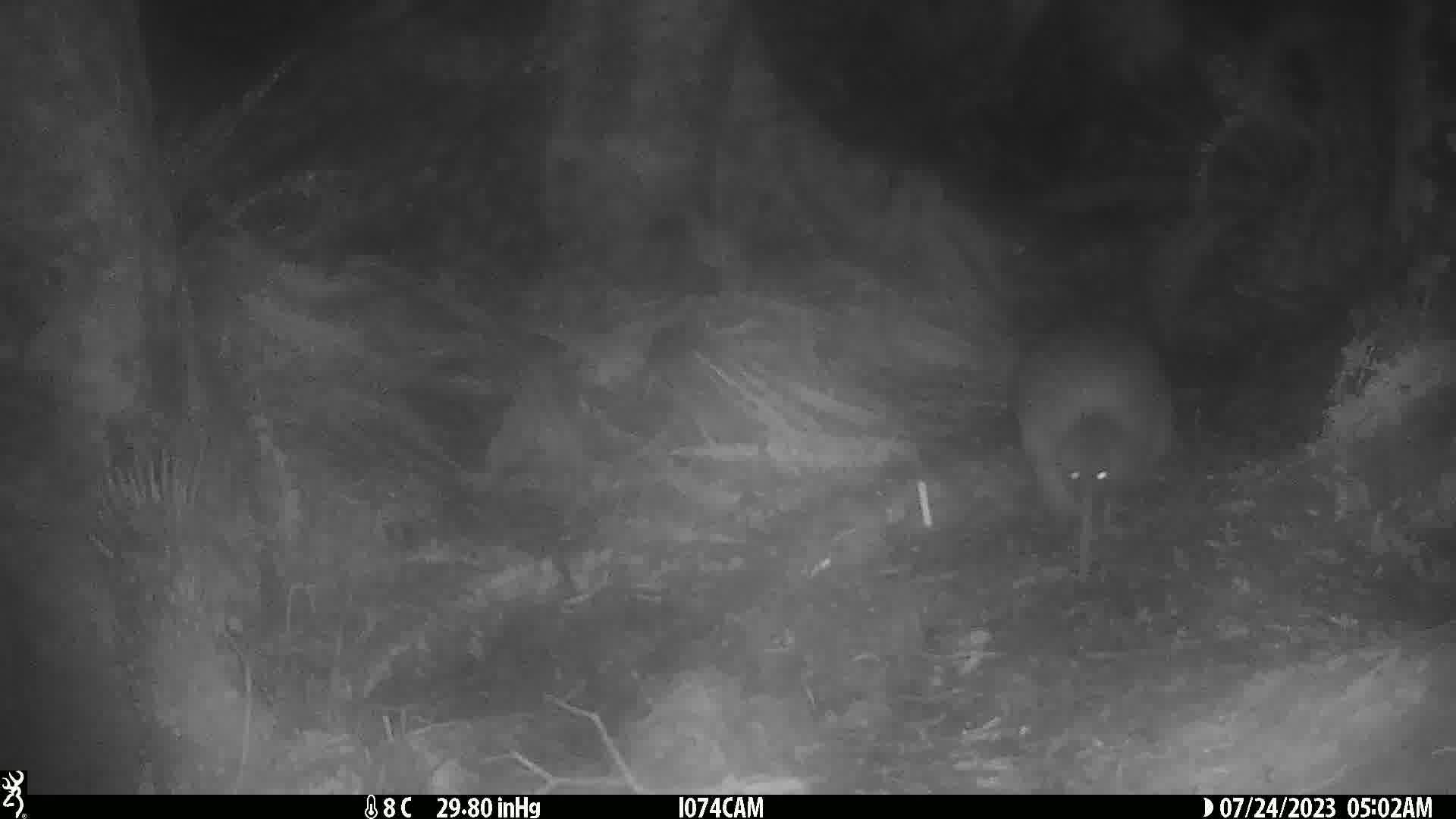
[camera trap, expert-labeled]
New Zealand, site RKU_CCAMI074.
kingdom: Animalia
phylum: Chordata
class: Aves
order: Apterygiformes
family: Apterygidae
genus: Apteryx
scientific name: Apteryx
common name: kiwi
Kiwi (Apteryx).